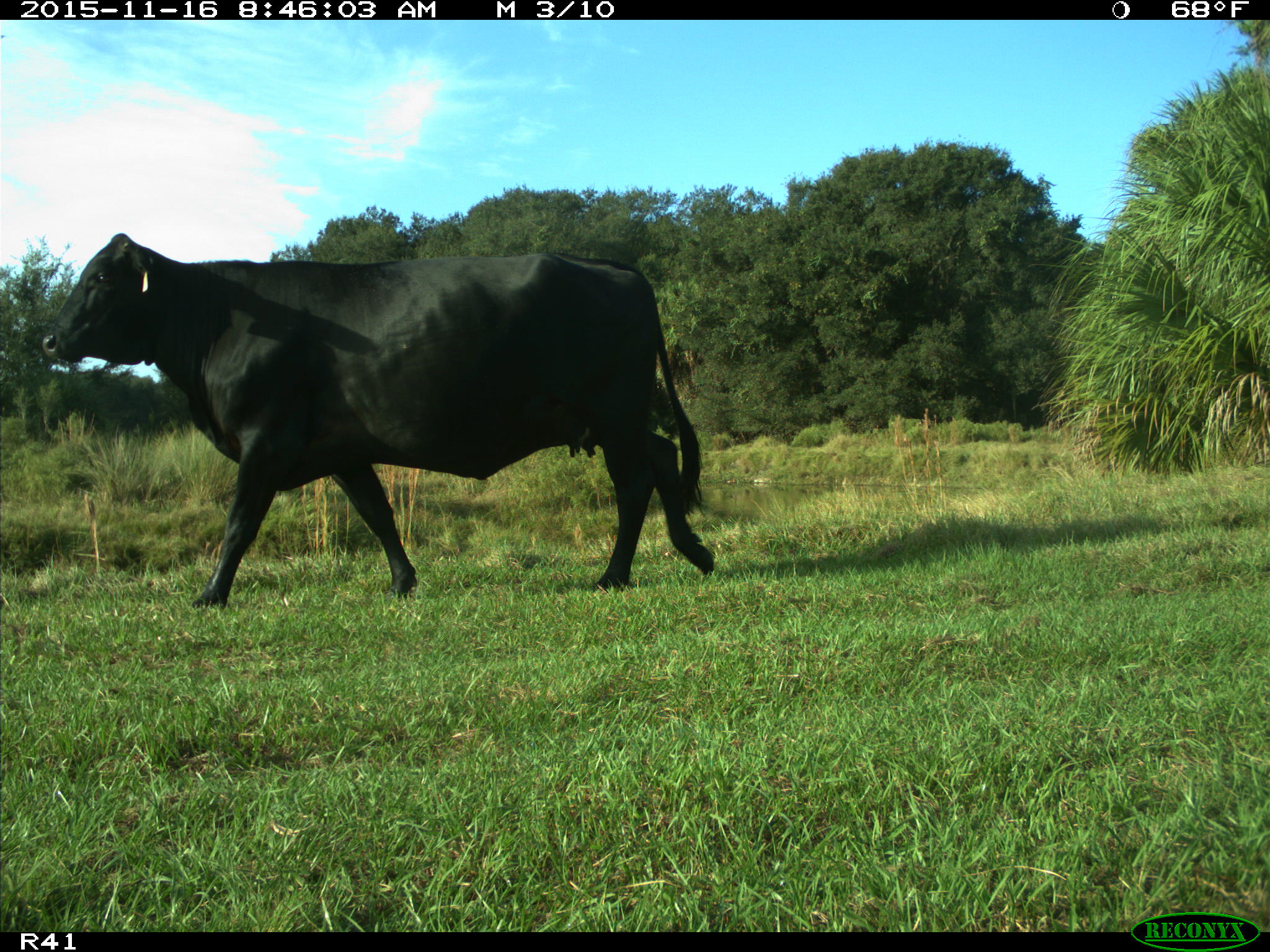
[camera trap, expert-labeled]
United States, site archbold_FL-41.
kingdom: Animalia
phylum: Chordata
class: Mammalia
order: Artiodactyla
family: Bovidae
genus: Bos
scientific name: Bos taurus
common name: domestic cow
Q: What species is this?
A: Bos taurus (domestic cow).